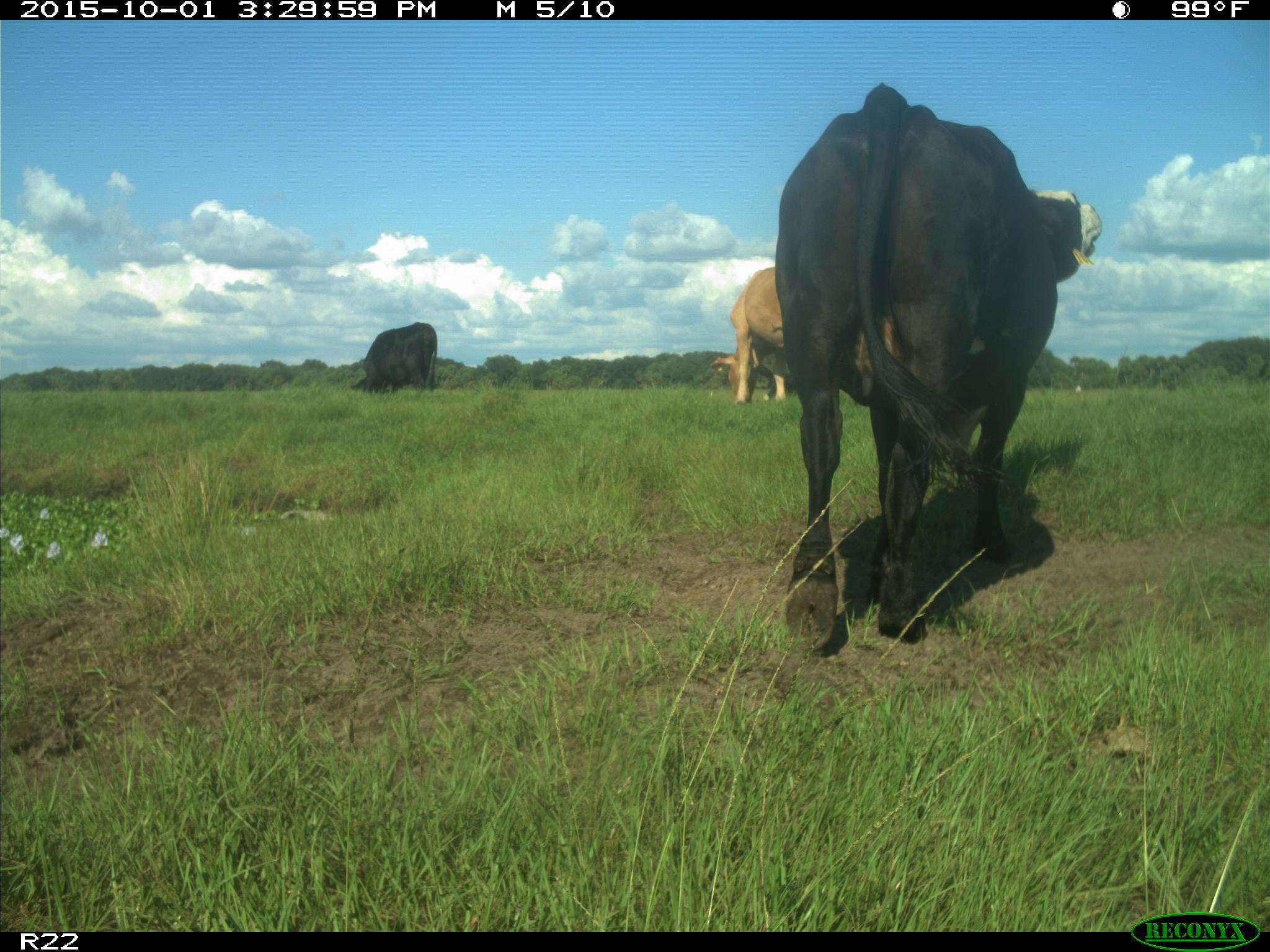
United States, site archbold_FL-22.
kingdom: Animalia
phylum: Chordata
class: Mammalia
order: Artiodactyla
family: Bovidae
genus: Bos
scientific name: Bos taurus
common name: domestic cow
Bos taurus (domestic cow).